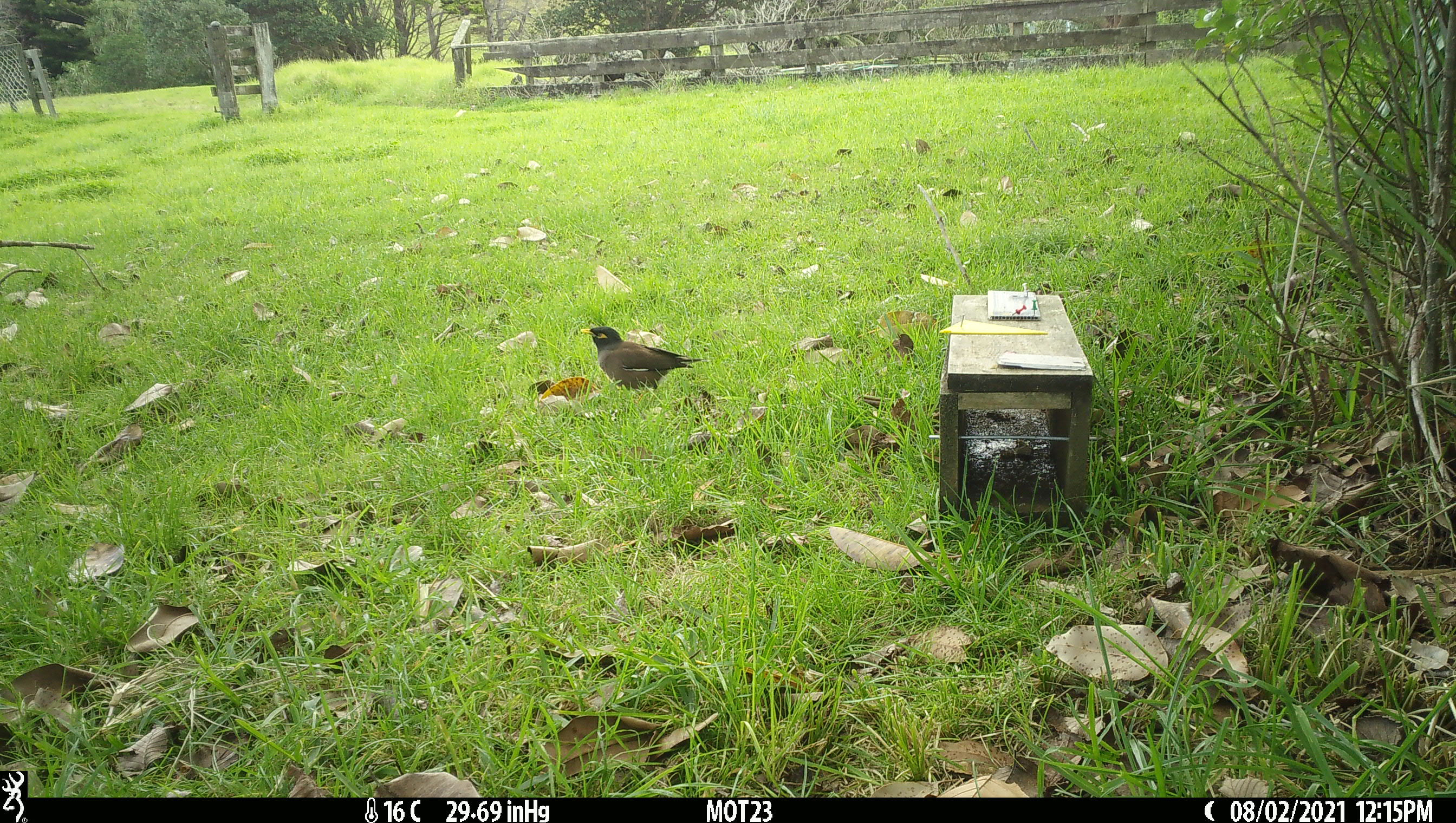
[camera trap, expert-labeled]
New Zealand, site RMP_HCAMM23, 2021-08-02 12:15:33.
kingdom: Animalia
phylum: Chordata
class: Aves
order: Passeriformes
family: Sturnidae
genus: Acridotheres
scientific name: Acridotheres tristis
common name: common myna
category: myna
Myna (common myna) (Acridotheres tristis).